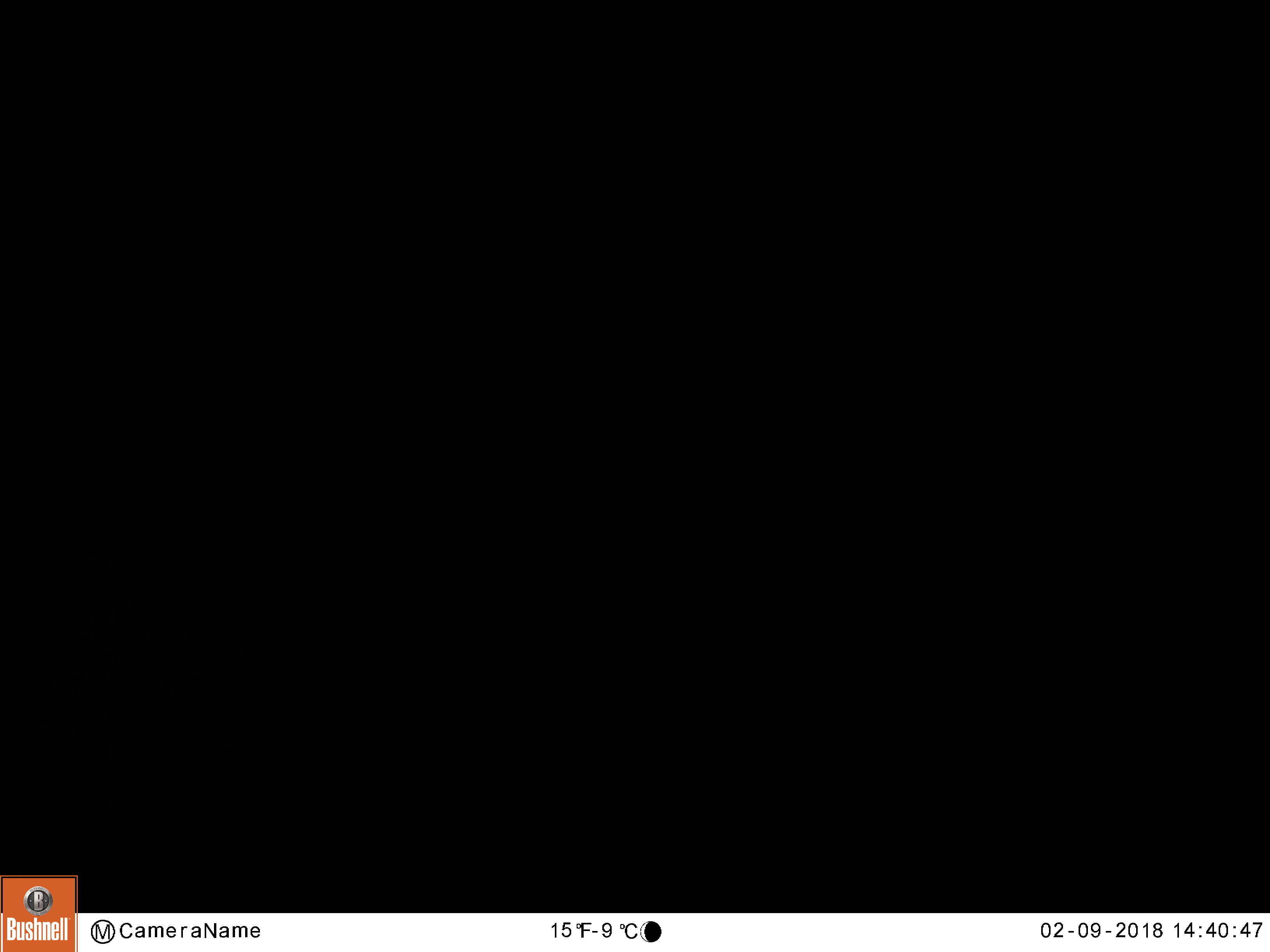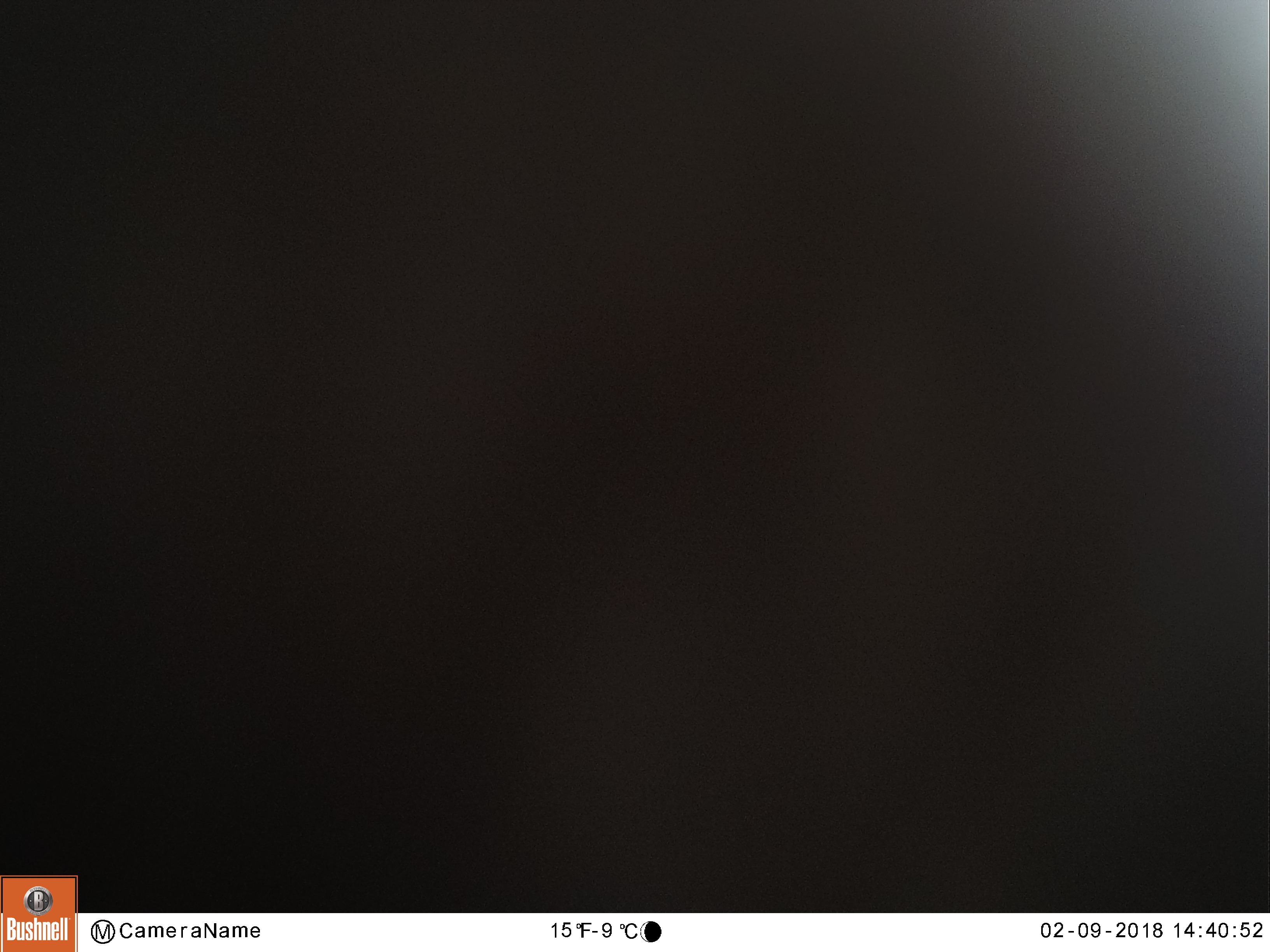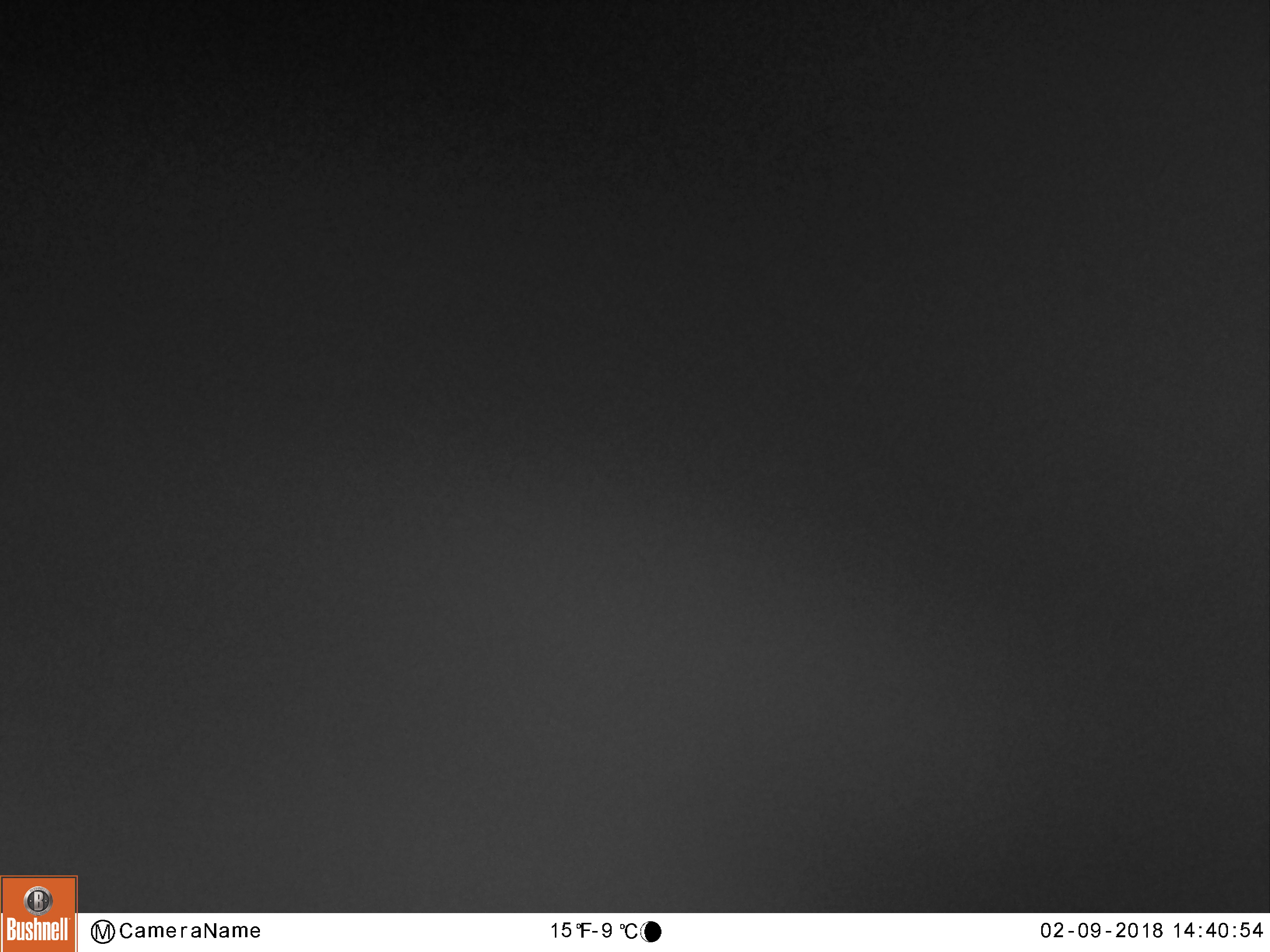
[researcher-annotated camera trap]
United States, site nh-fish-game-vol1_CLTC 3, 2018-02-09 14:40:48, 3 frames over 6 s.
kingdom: Animalia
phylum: Chordata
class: Mammalia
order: Artiodactyla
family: Cervidae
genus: Alces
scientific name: Alces alces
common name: moose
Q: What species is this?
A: Moose (Alces alces).